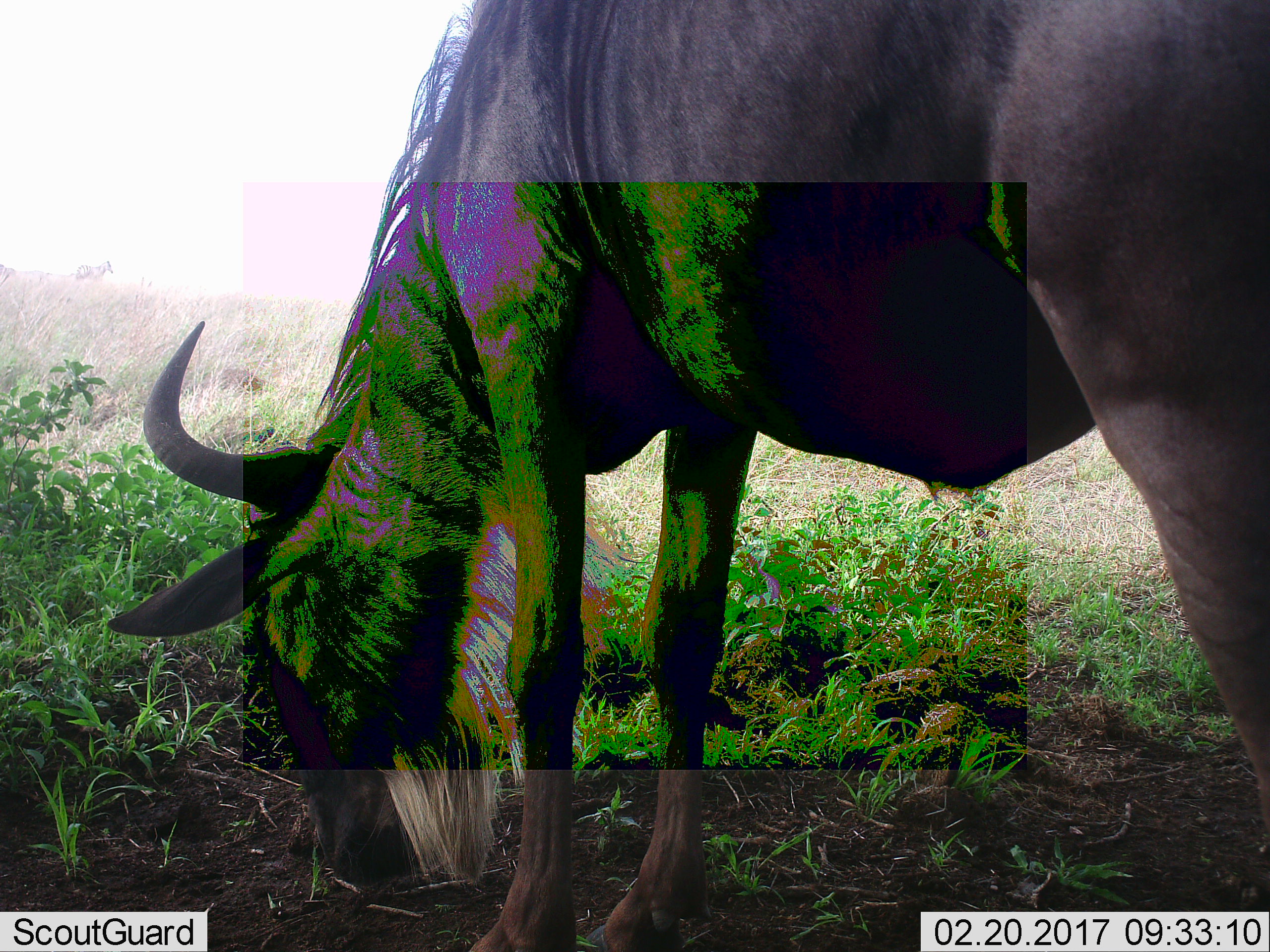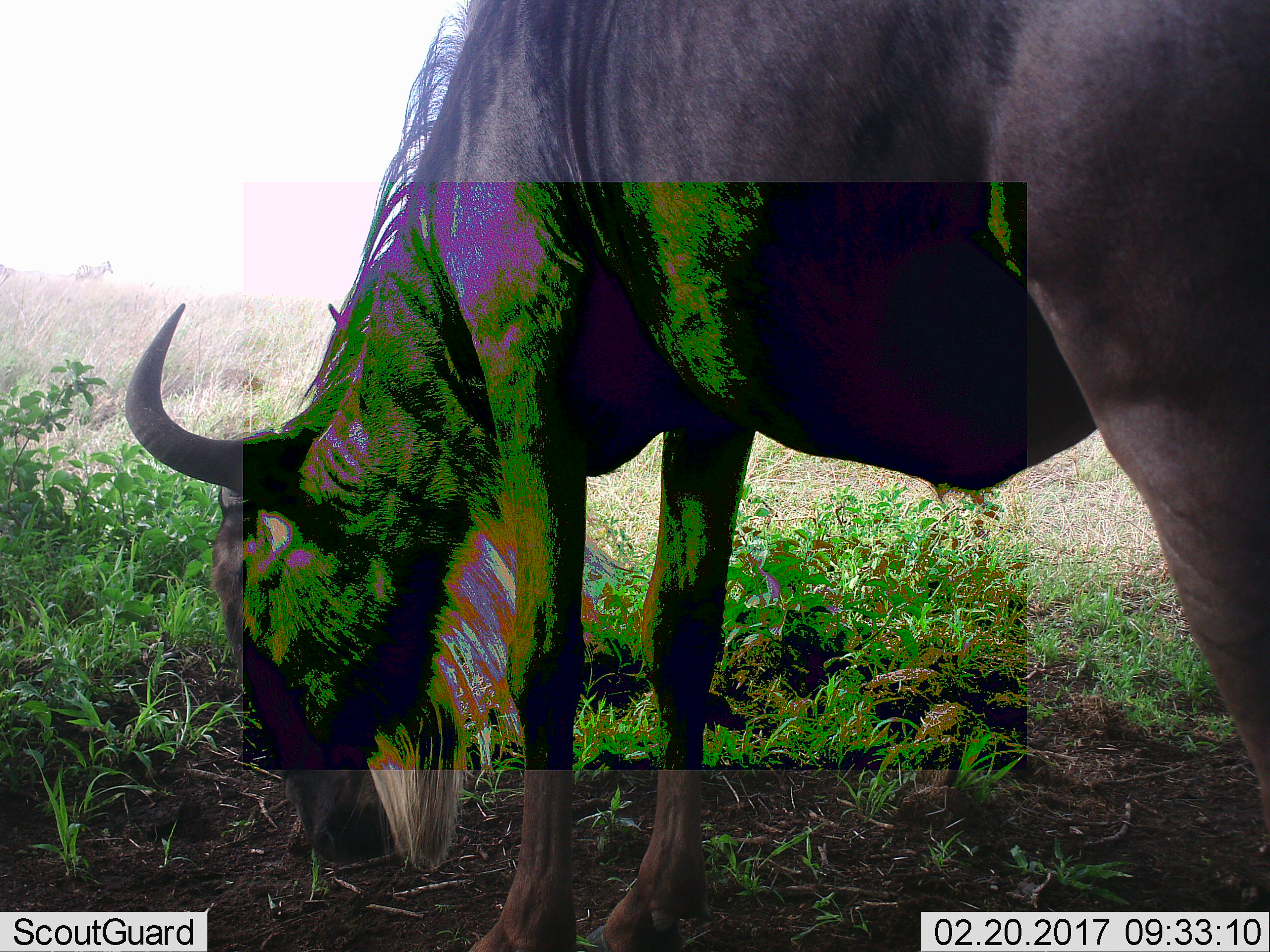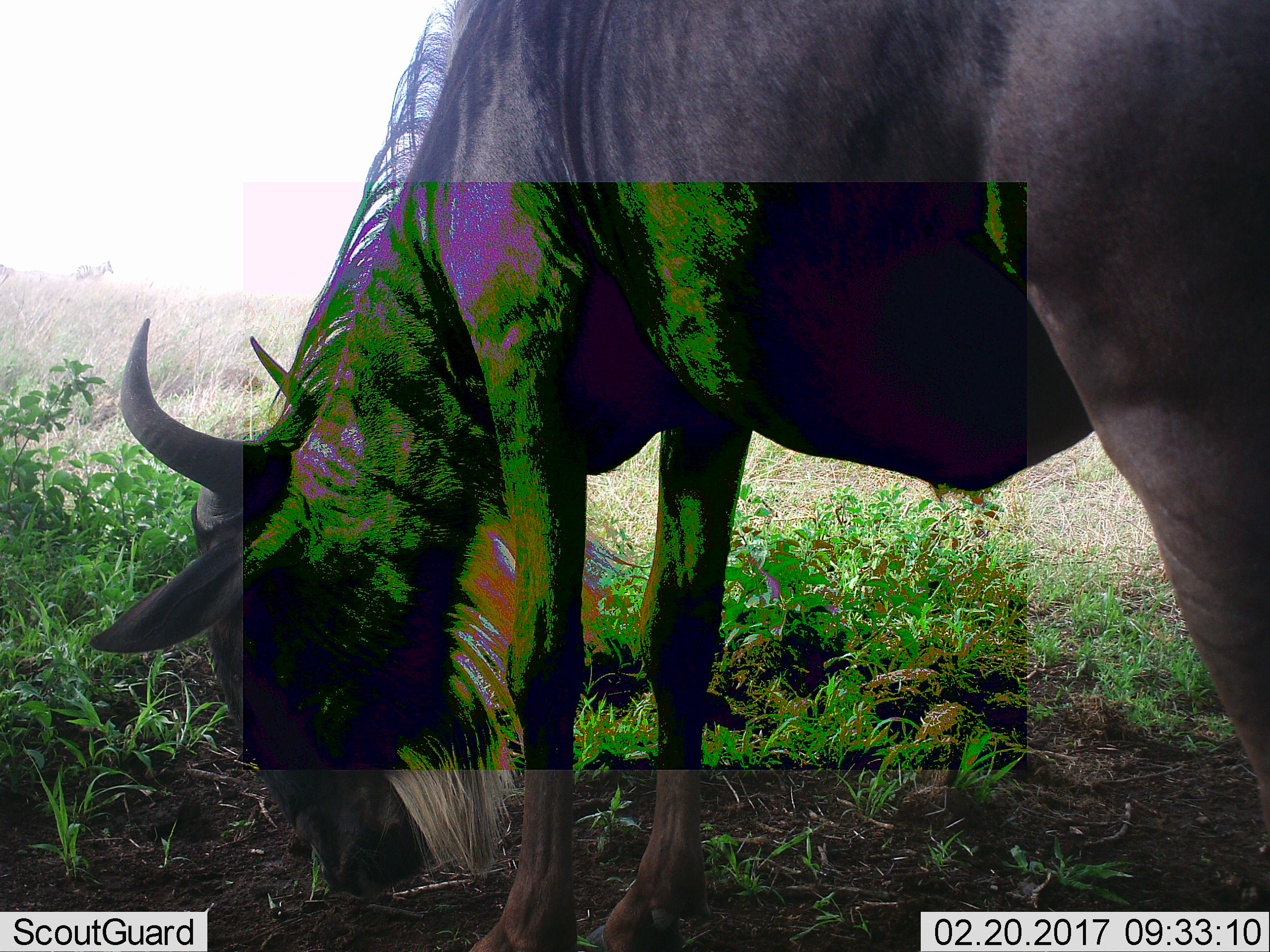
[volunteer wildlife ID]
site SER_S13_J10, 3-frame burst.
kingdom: Animalia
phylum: Chordata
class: Mammalia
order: Artiodactyla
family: Bovidae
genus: Connochaetes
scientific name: Connochaetes taurinus taurinus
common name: blue wildebeest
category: wildebeestblue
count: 1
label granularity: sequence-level